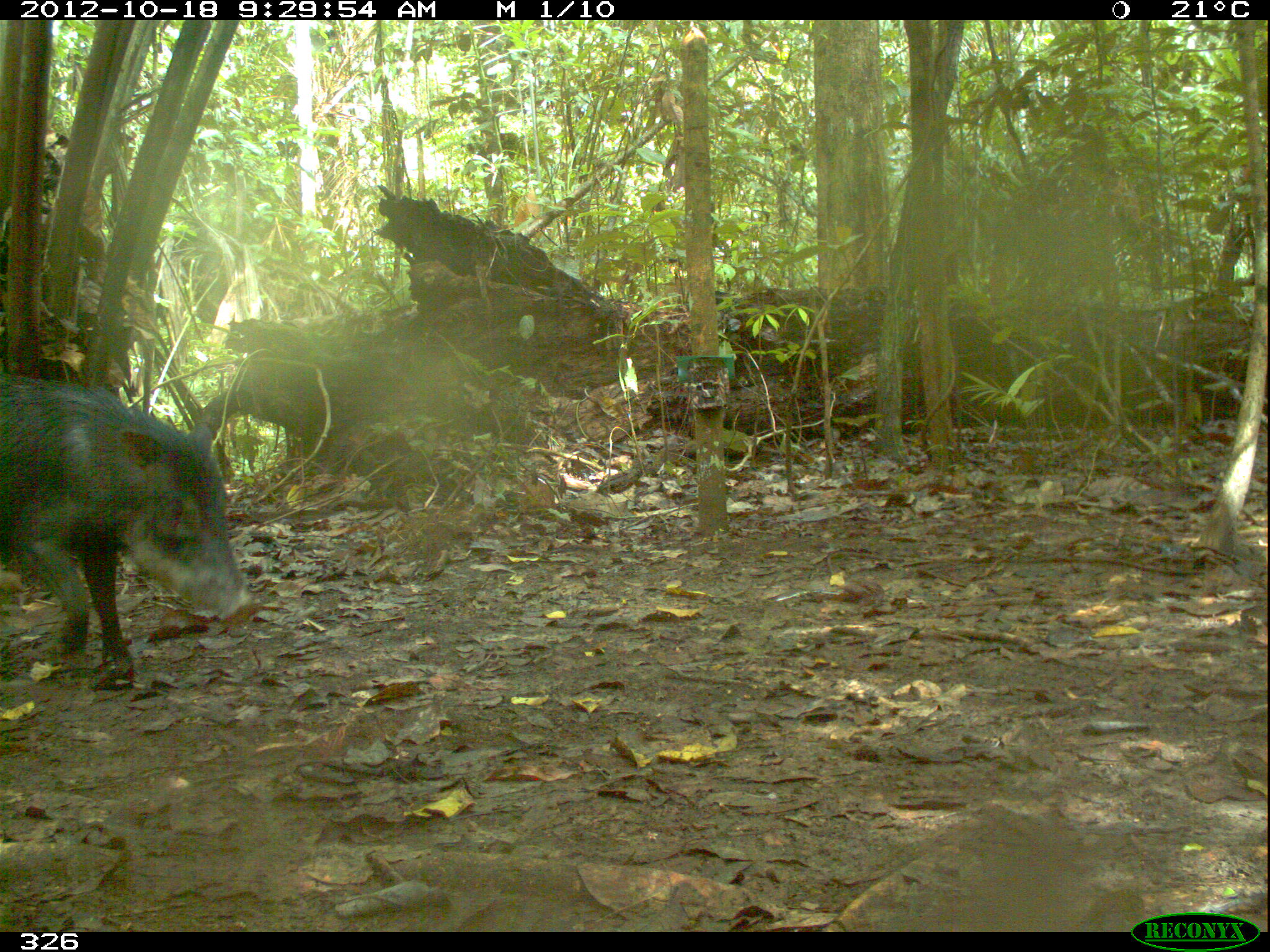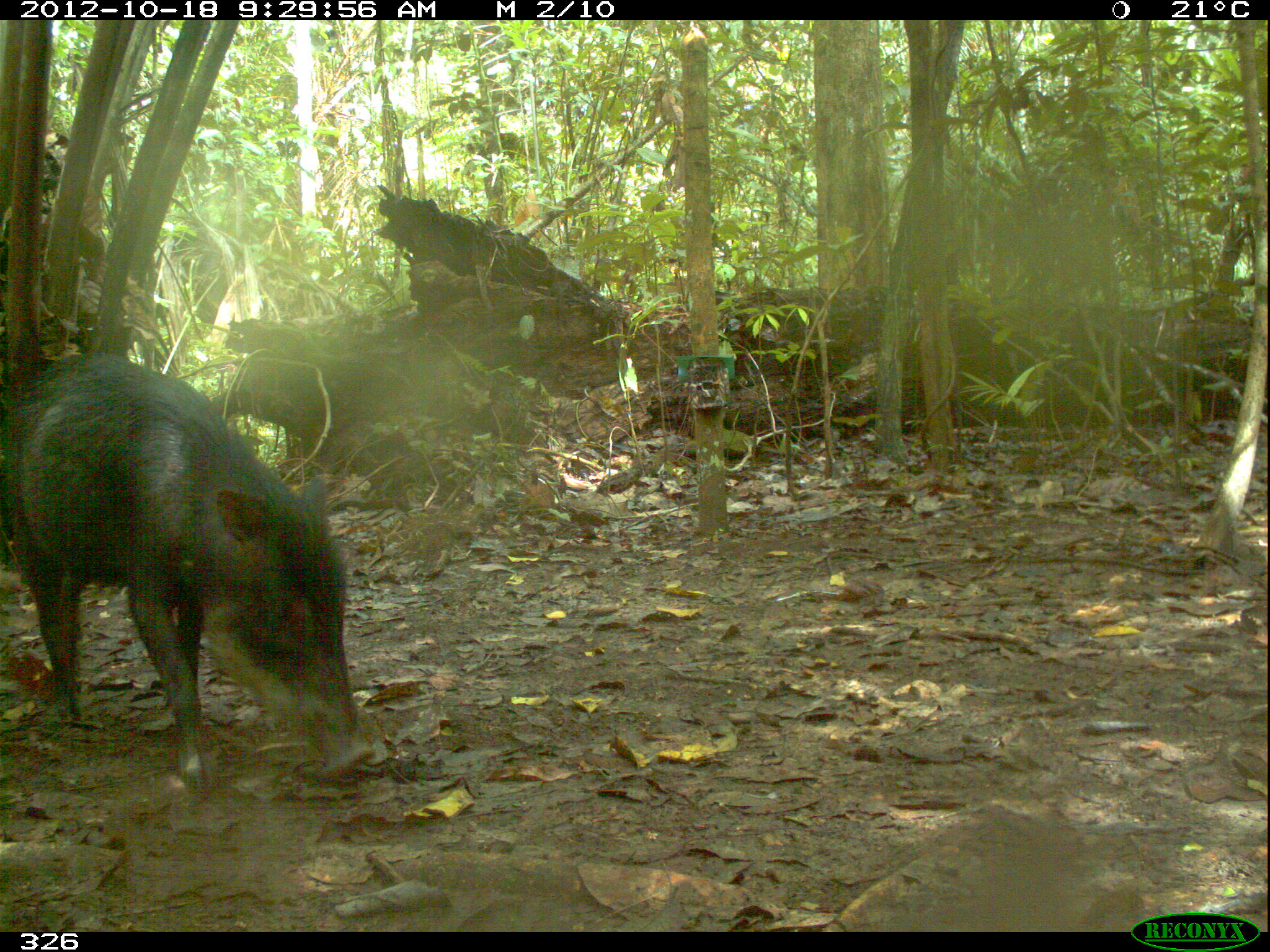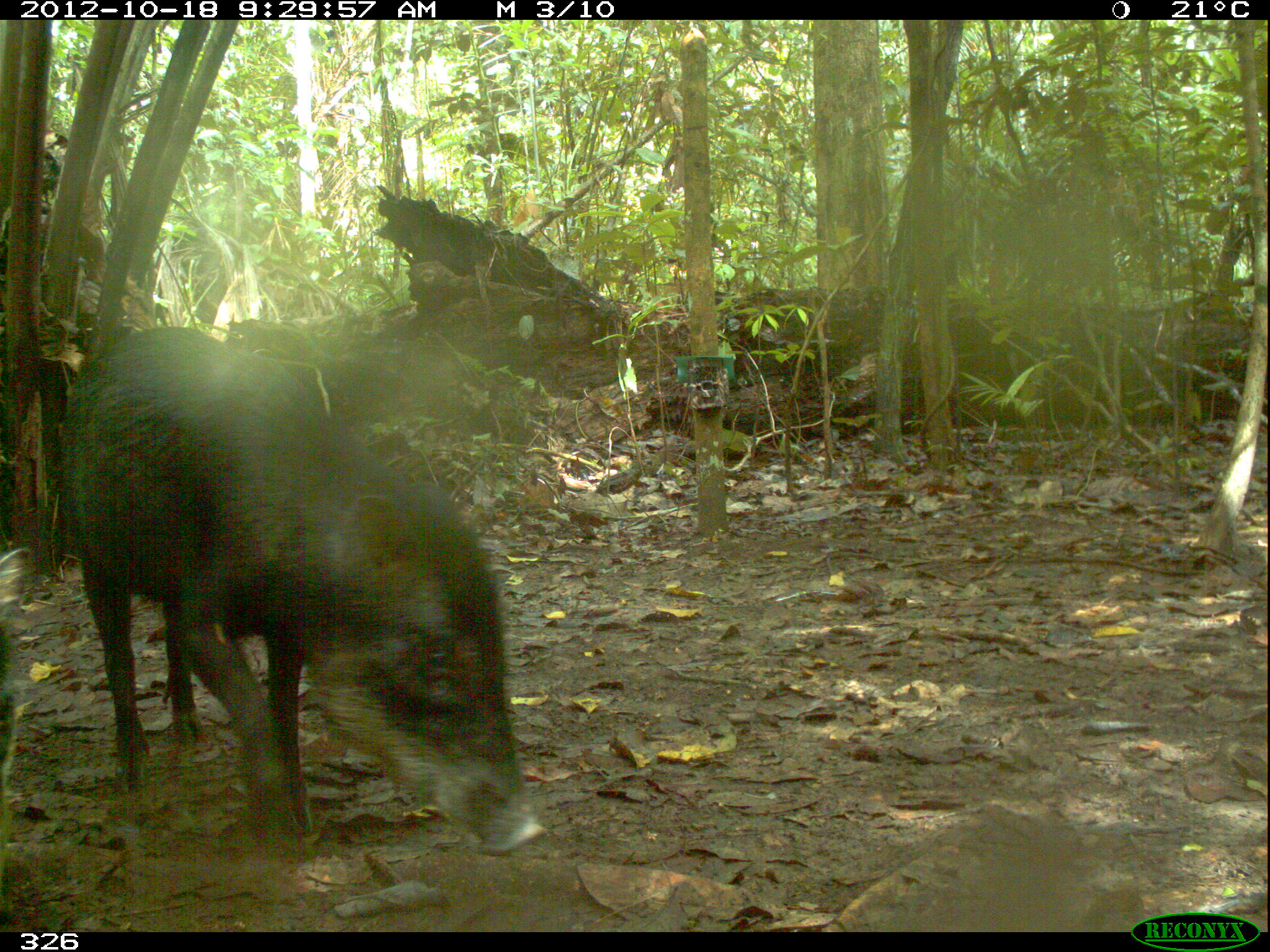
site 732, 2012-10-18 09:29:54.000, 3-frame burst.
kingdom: Animalia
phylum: Chordata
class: Mammalia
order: Artiodactyla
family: Tayassuidae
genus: Tayassu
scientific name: Tayassu pecari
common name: white-lipped peccary